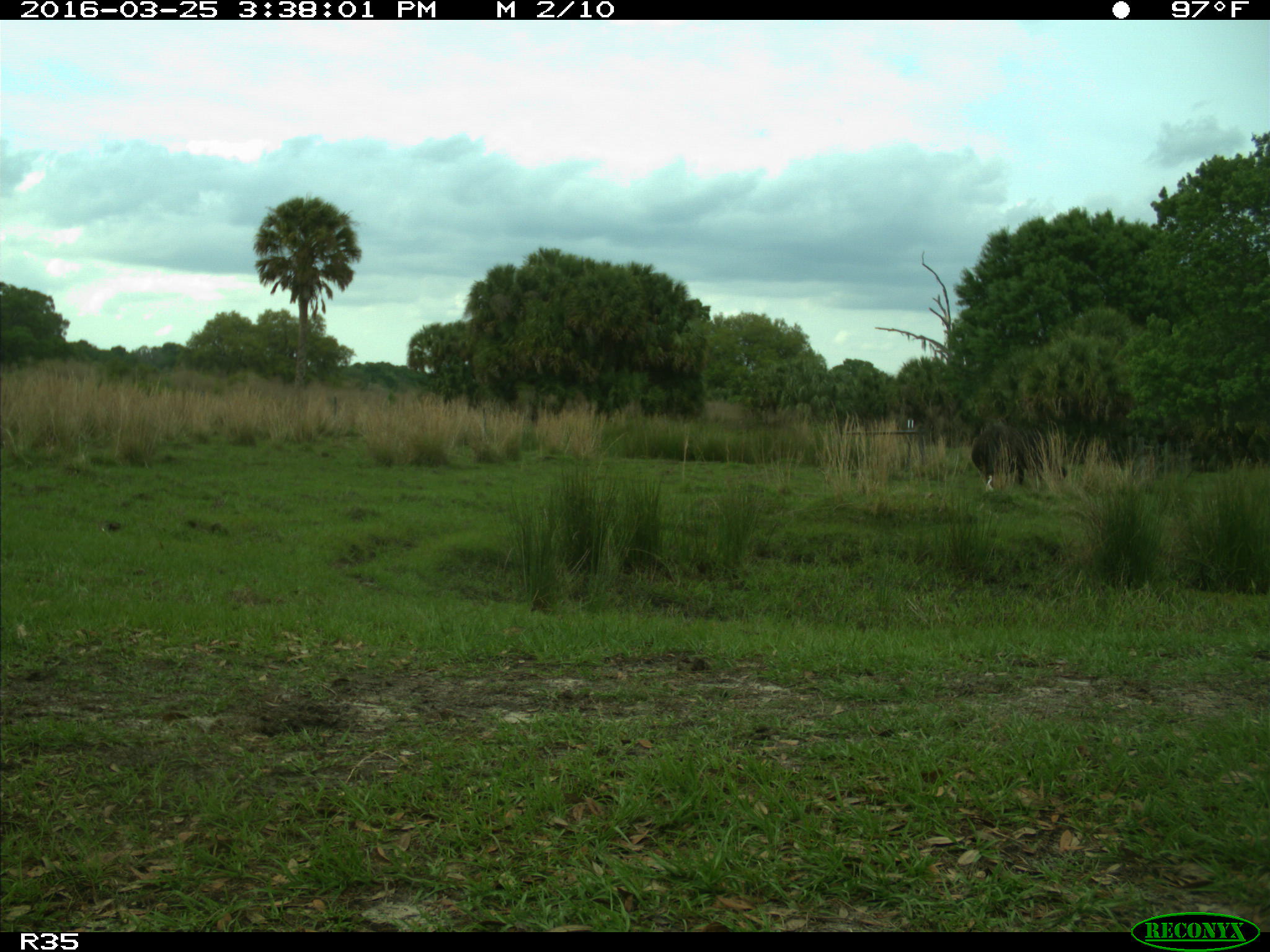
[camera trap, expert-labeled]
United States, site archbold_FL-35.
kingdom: Animalia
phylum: Chordata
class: Mammalia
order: Artiodactyla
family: Bovidae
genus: Bos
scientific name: Bos taurus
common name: domestic cow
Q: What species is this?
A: Bos taurus (domestic cow).